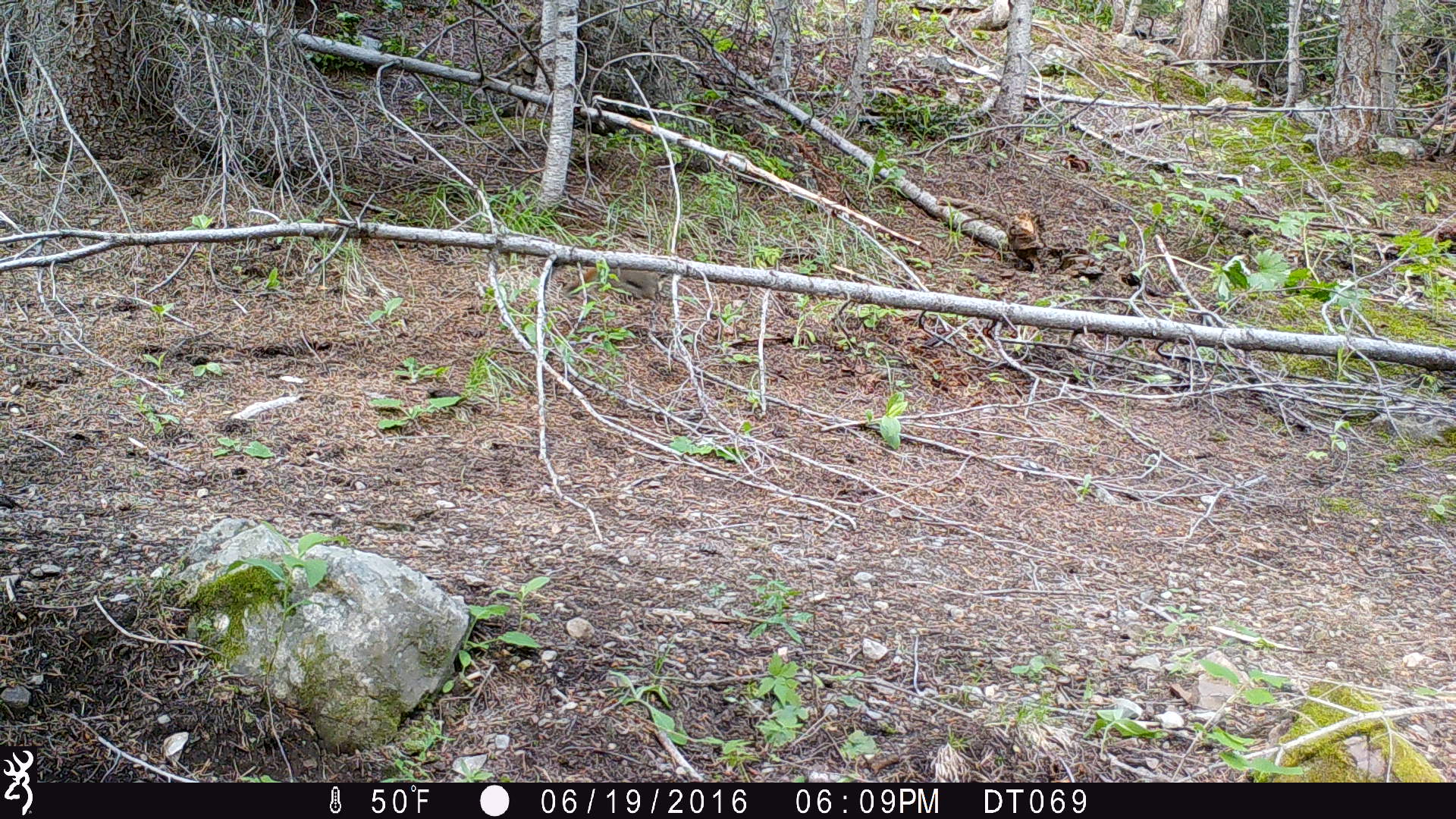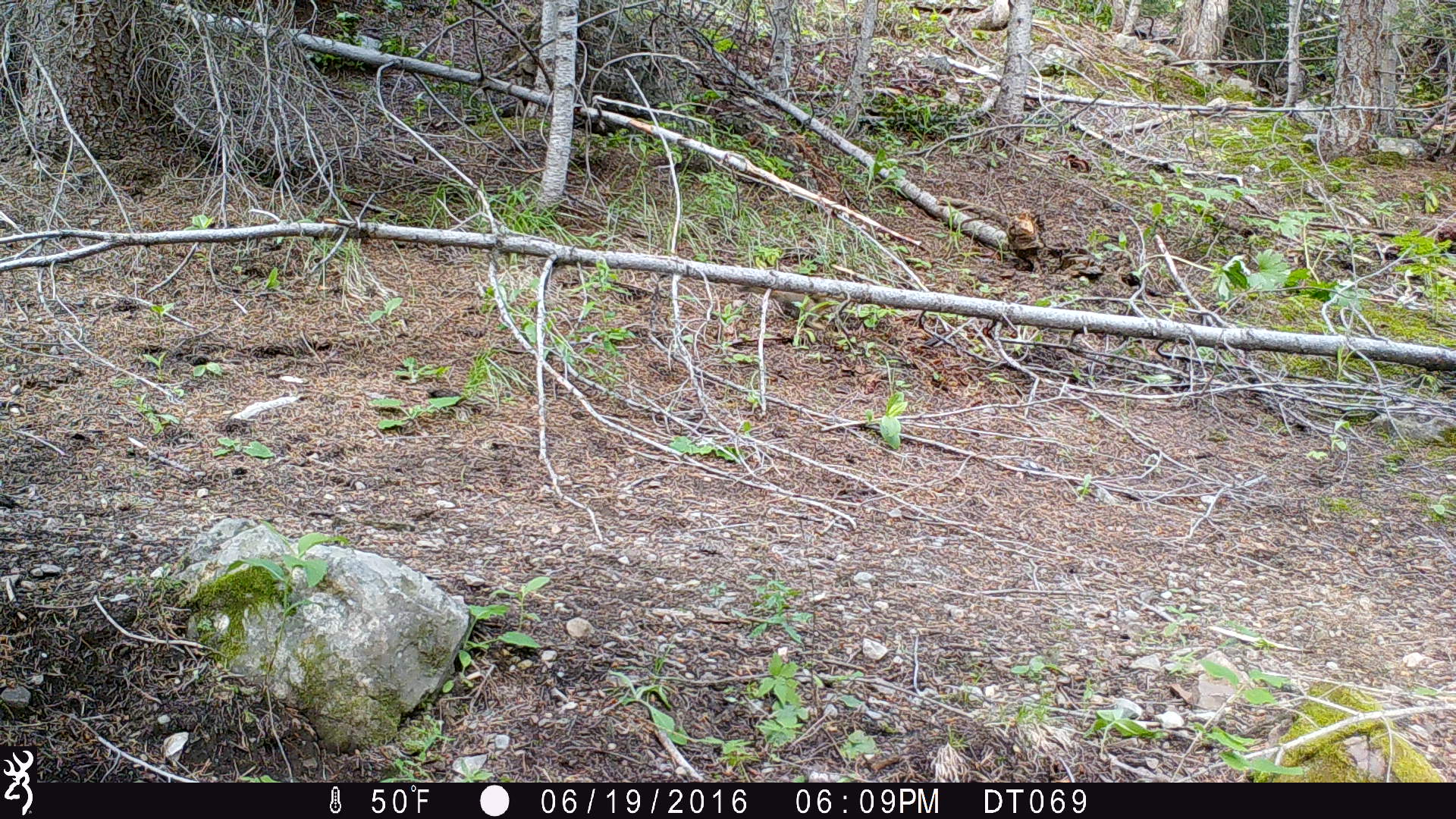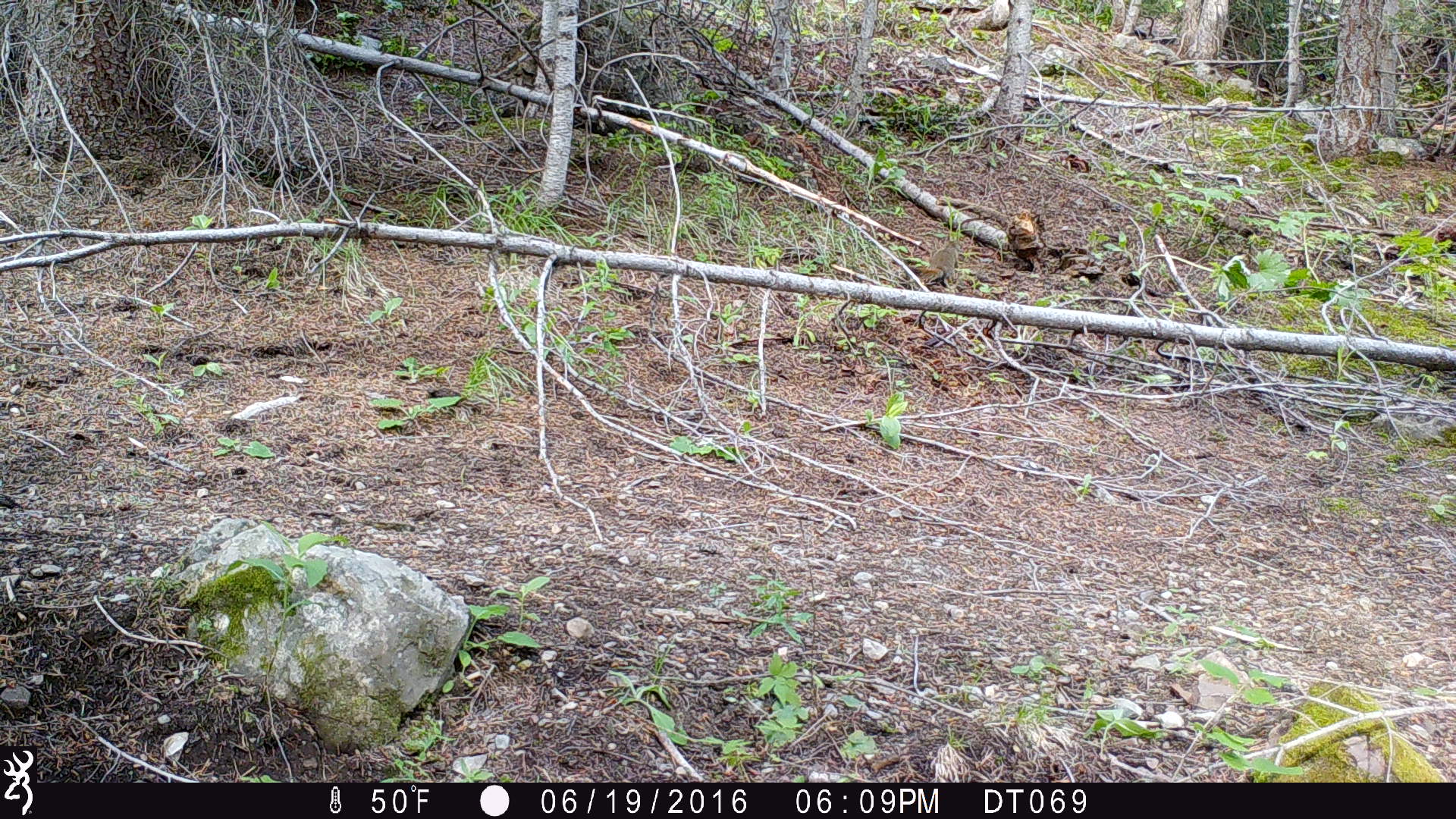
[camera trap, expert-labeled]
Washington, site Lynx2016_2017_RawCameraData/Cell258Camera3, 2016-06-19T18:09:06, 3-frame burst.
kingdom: Animalia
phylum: Chordata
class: Mammalia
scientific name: Mammalia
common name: small mammal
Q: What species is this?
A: Small mammal (Mammalia).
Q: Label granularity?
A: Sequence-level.